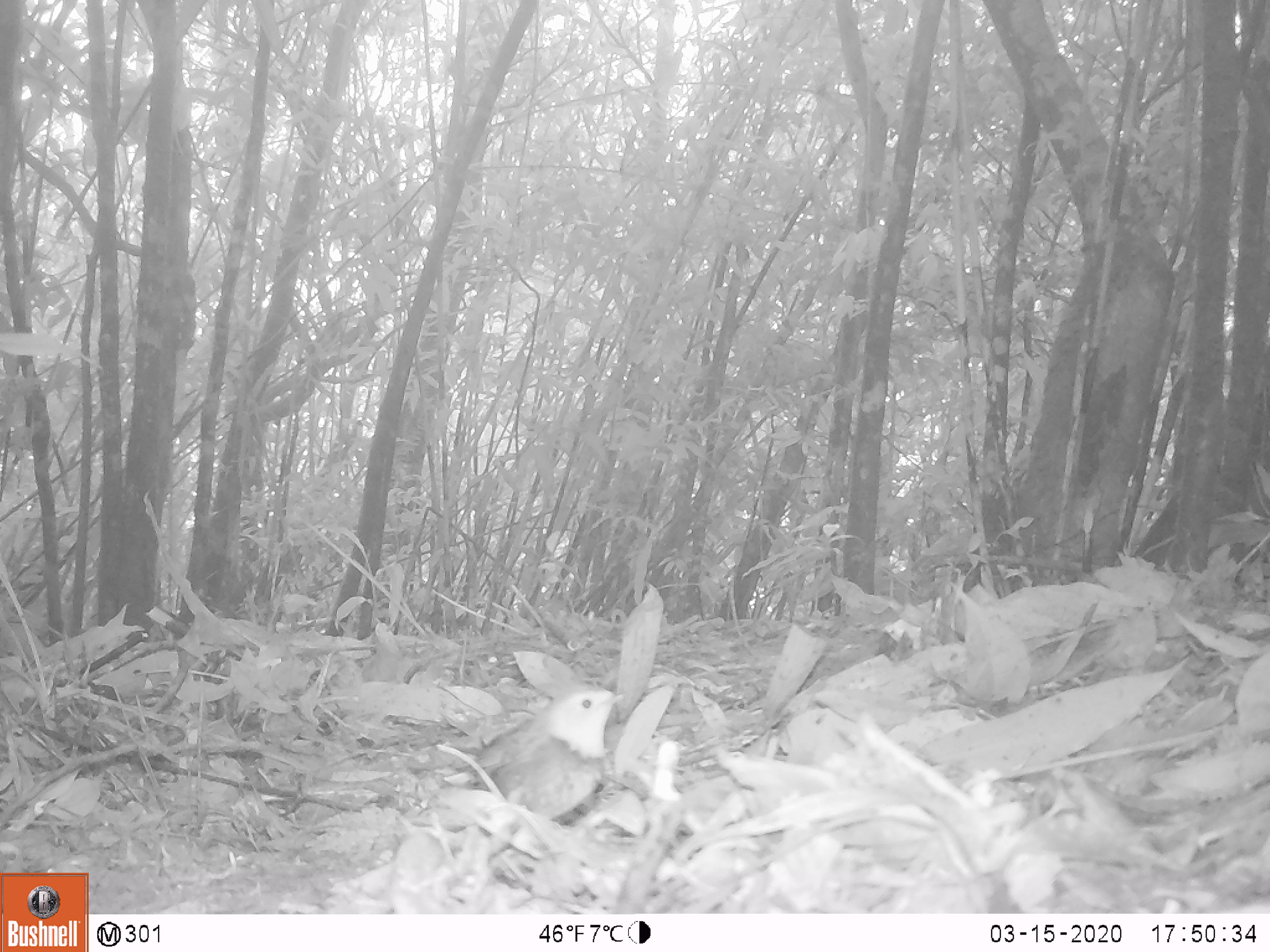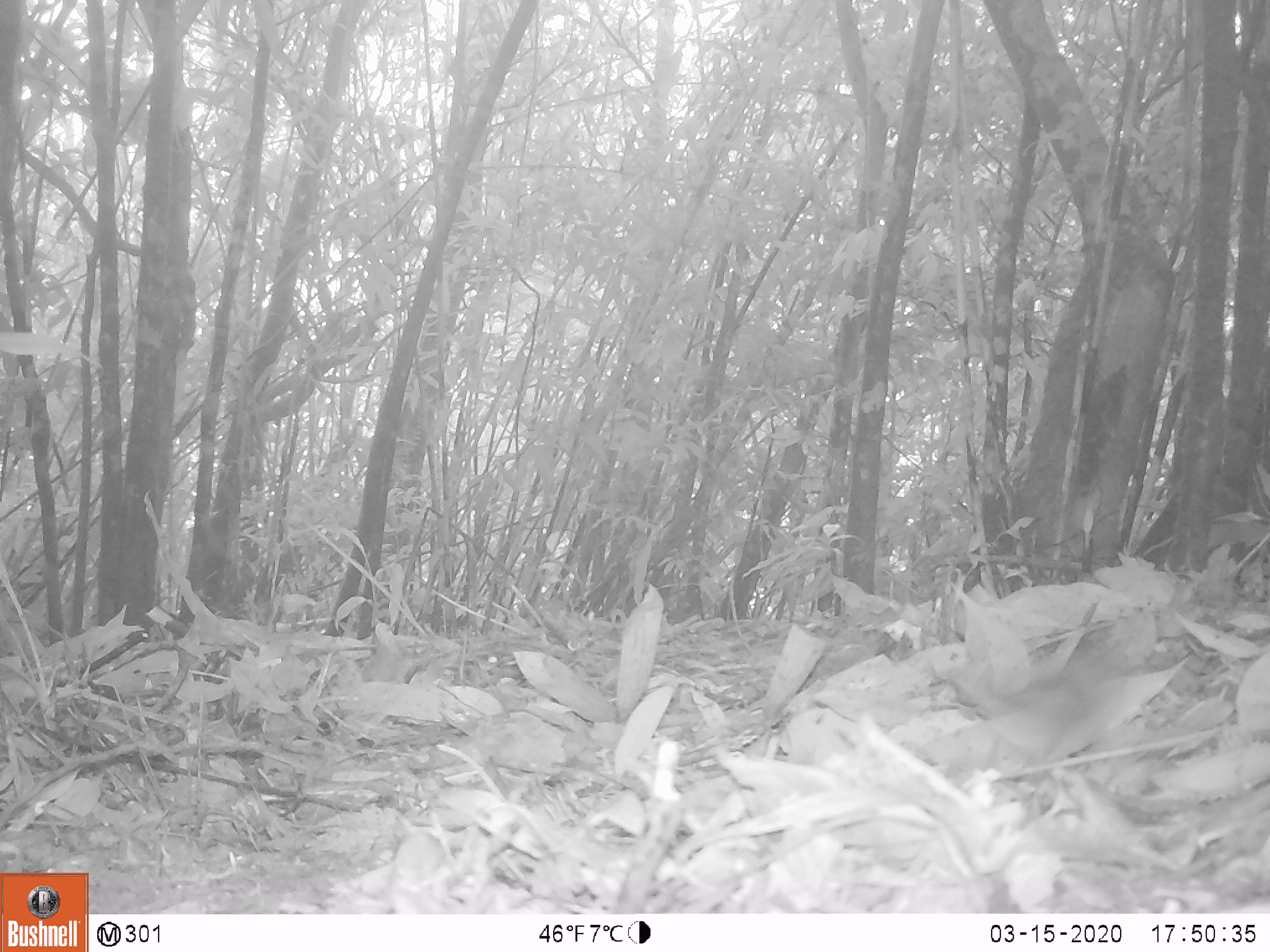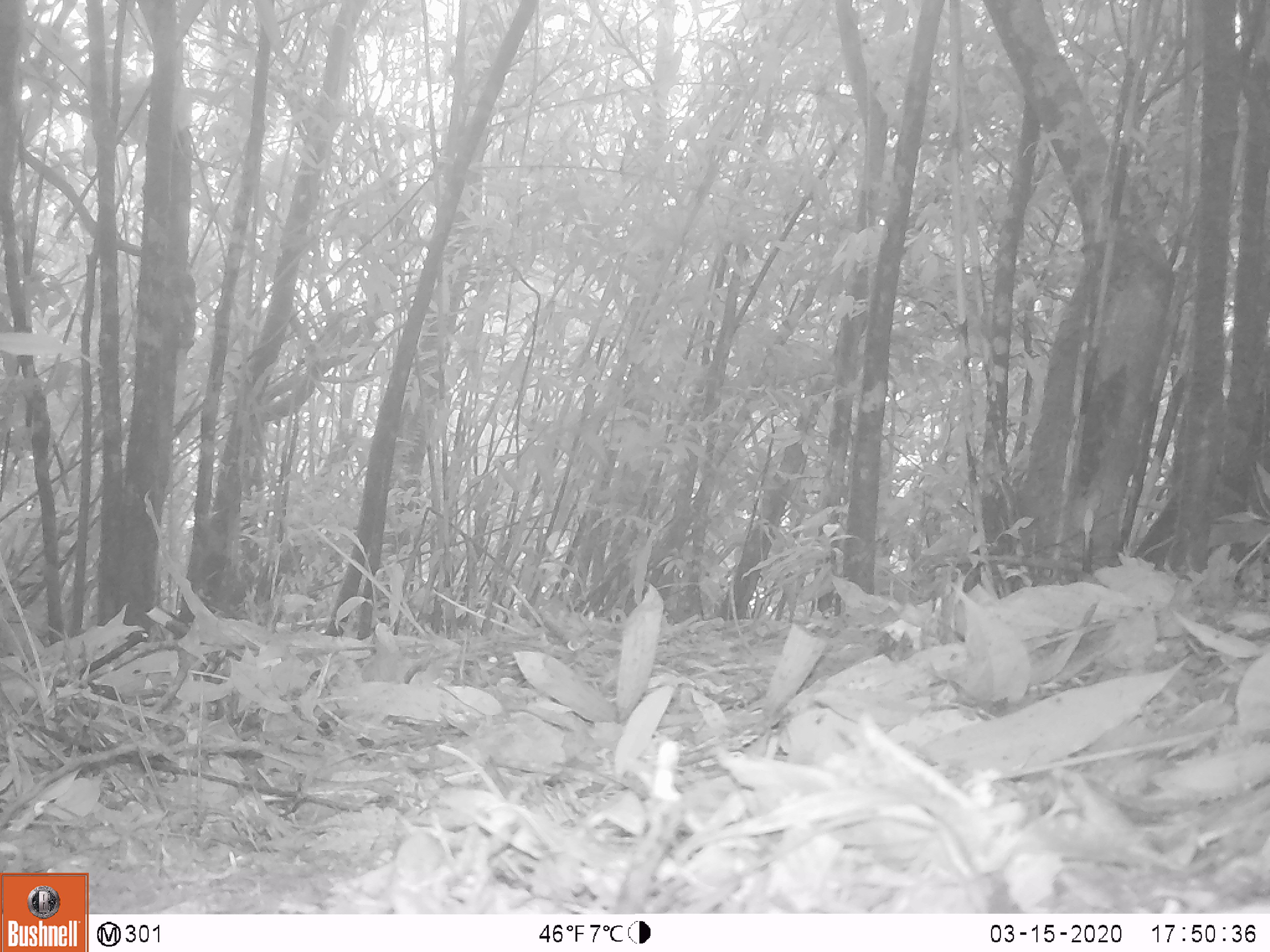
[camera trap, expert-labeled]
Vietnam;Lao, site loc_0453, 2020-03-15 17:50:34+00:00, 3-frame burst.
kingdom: Animalia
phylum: Chordata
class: Aves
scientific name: Aves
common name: bird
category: unidentified bird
Unidentified bird (bird) (Aves). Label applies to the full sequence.